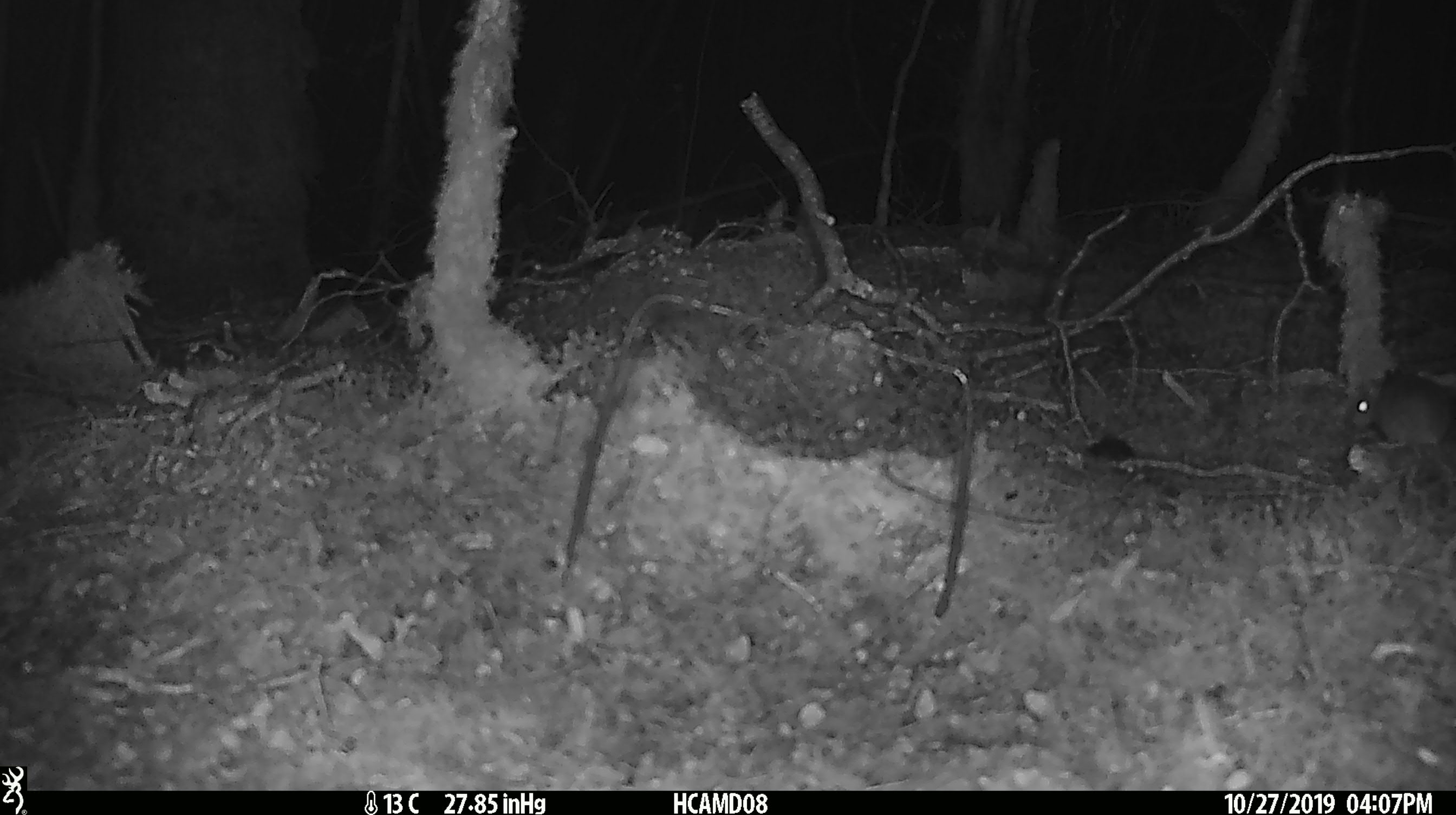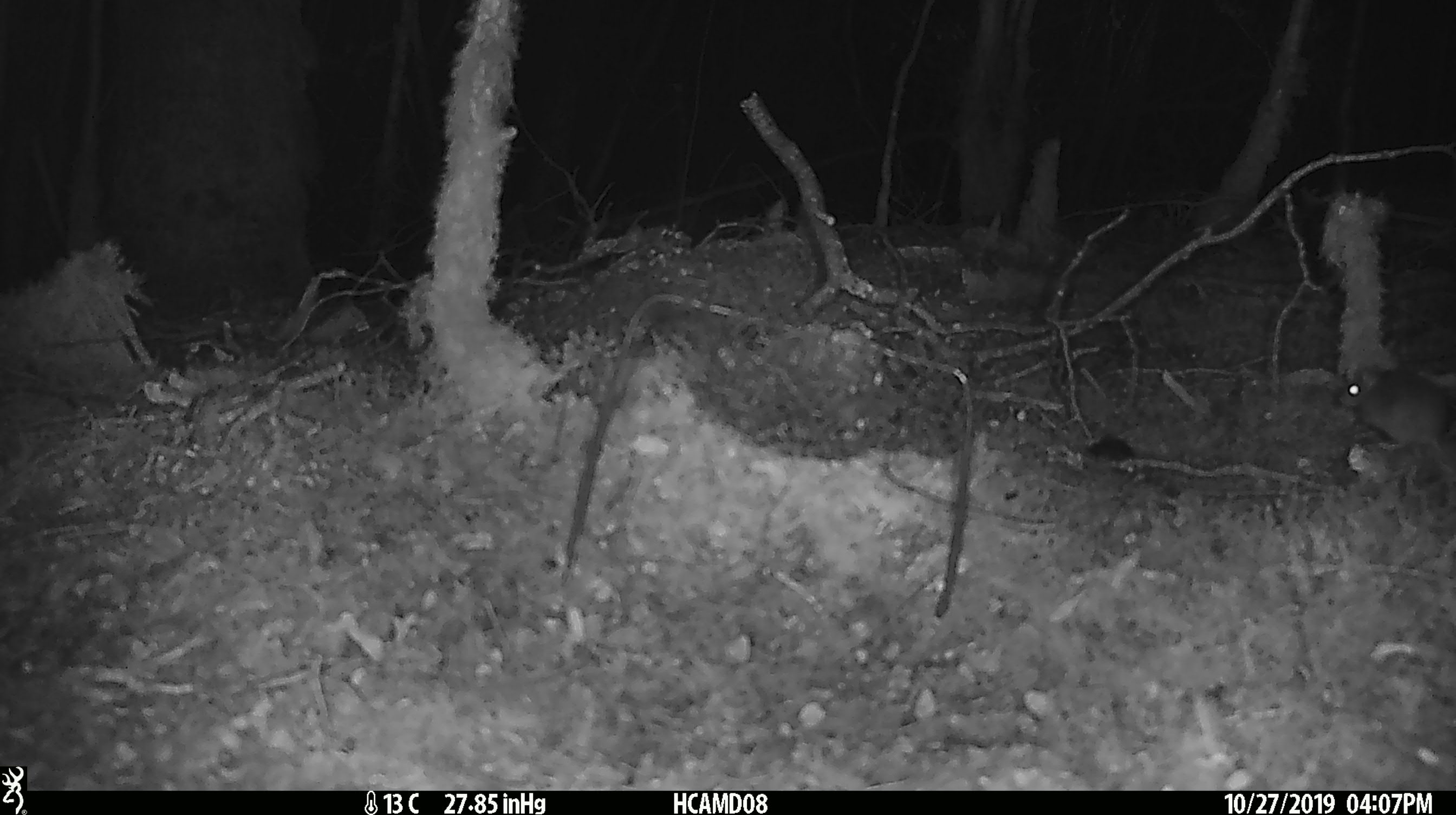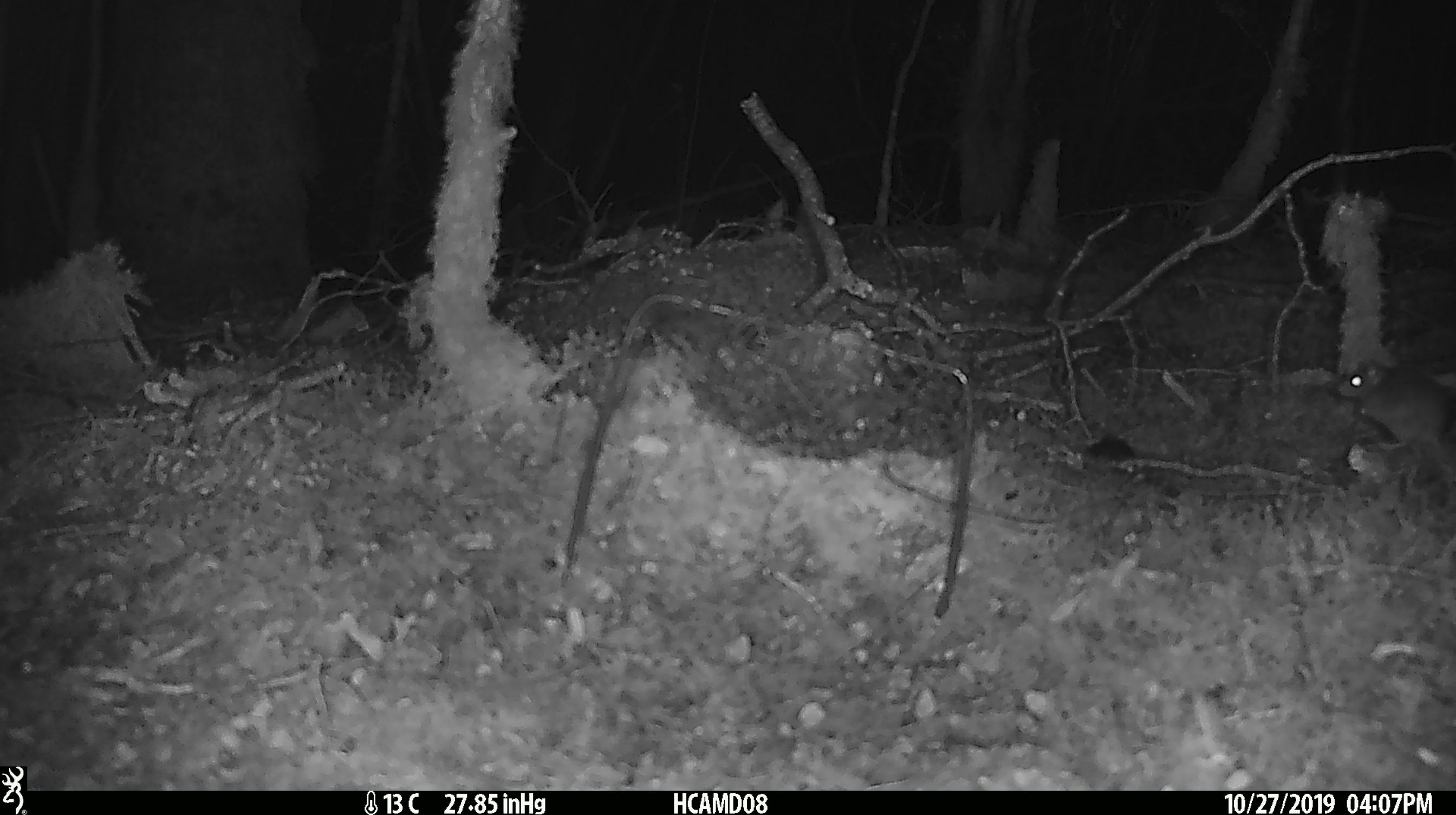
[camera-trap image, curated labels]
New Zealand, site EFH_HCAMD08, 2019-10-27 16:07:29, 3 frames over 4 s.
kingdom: Animalia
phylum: Chordata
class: Mammalia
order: Rodentia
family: Muridae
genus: Mus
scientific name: Mus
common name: mouse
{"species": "mouse (Mus)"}